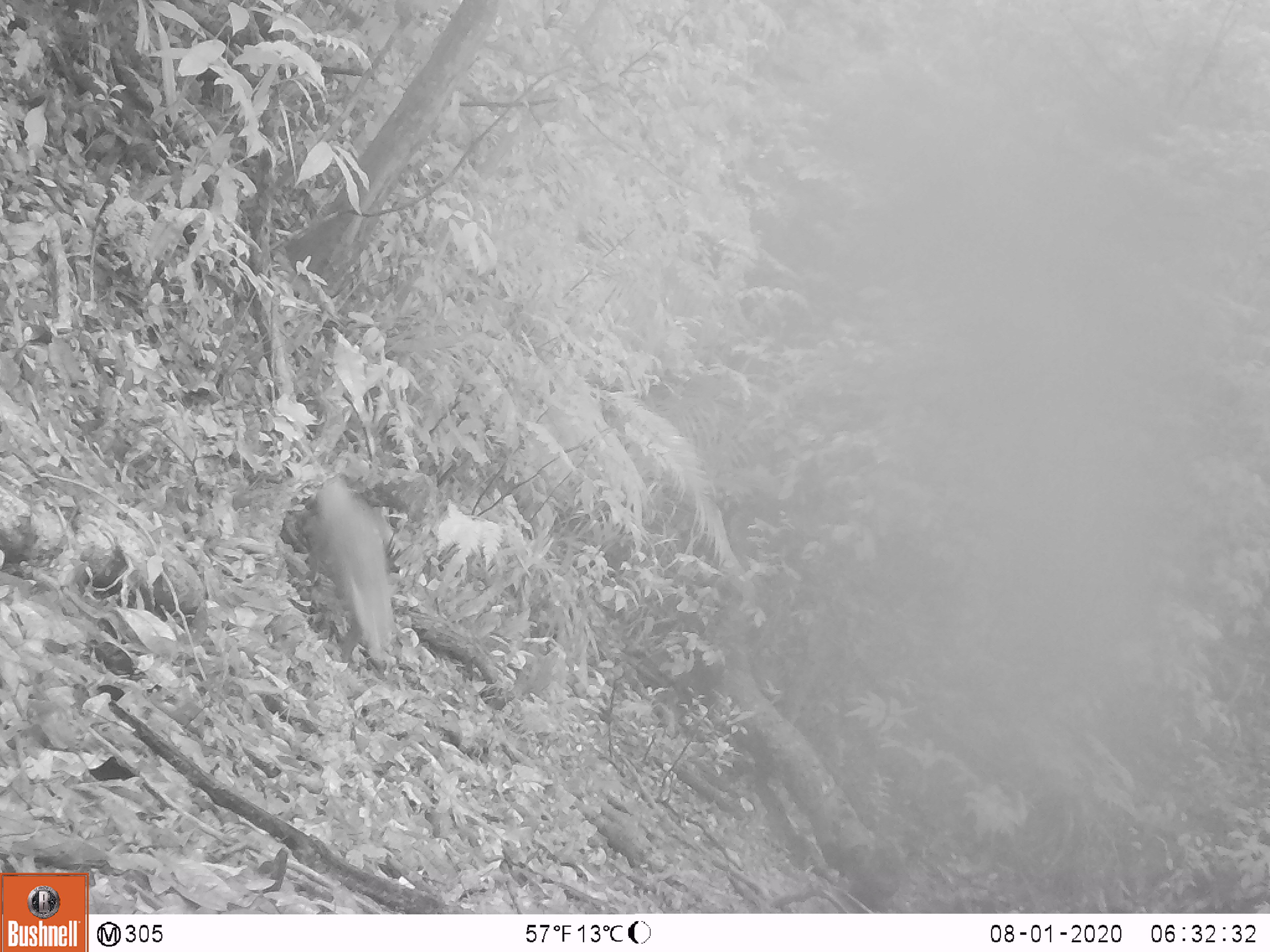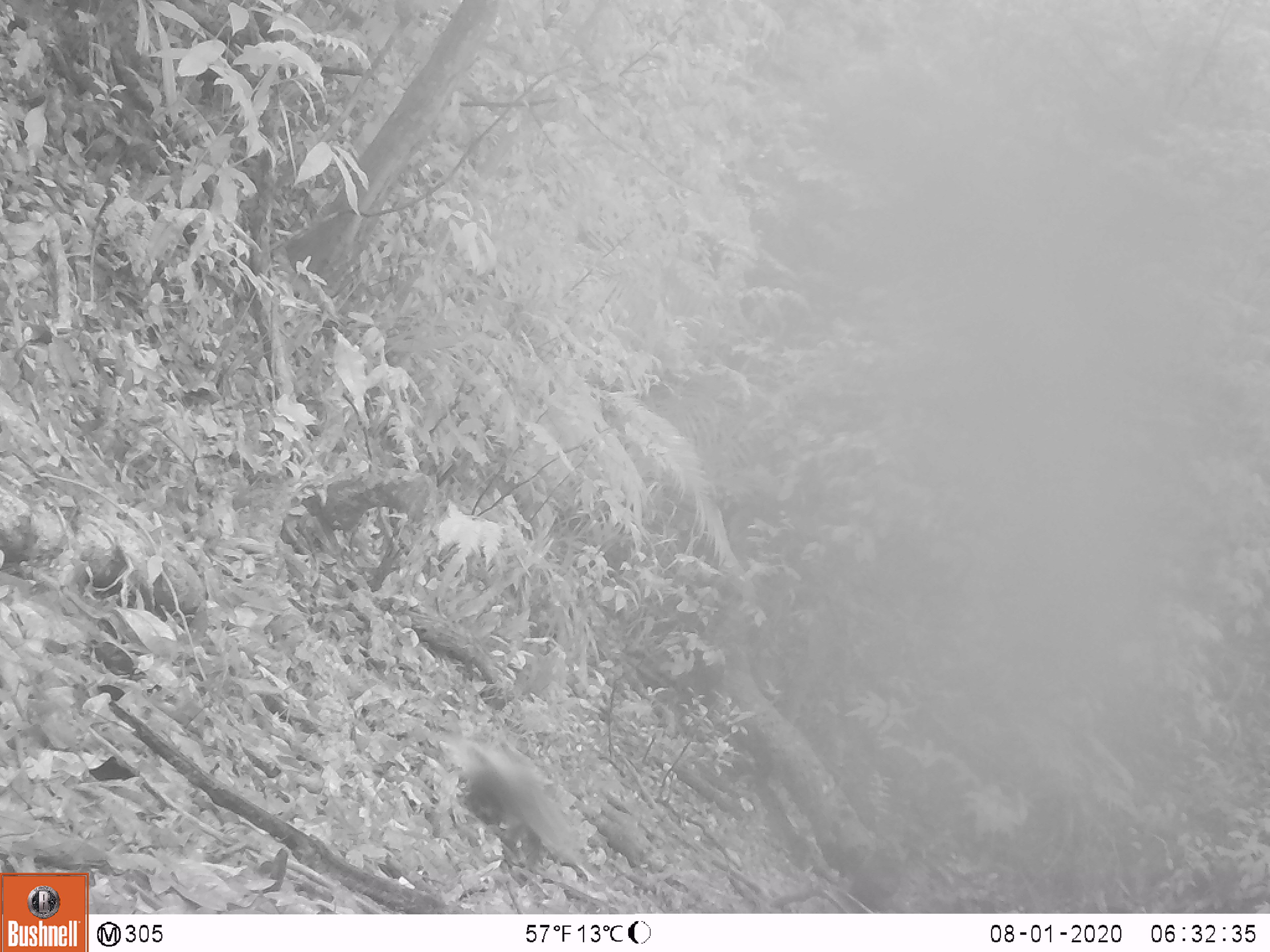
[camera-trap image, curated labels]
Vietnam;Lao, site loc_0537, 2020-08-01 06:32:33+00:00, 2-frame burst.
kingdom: Animalia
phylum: Chordata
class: Mammalia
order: Carnivora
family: Herpestidae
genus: Urva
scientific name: Urva urva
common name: crab-eating mongoose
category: crab eating mongoose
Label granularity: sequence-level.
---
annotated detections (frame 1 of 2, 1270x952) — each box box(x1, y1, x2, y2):
crab eating mongoose: box(303, 476, 396, 665)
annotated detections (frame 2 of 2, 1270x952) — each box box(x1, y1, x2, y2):
crab eating mongoose: box(437, 732, 583, 867)